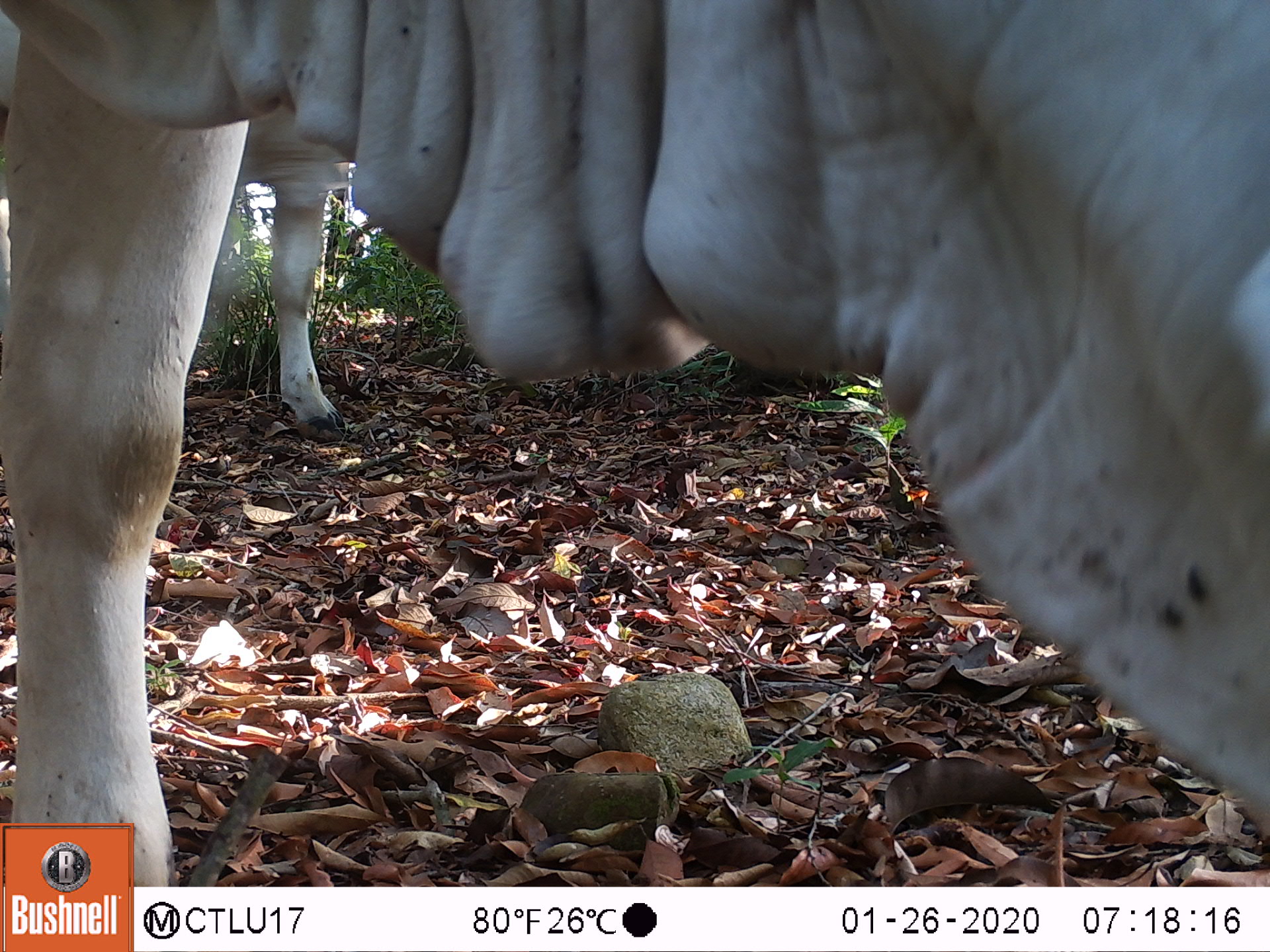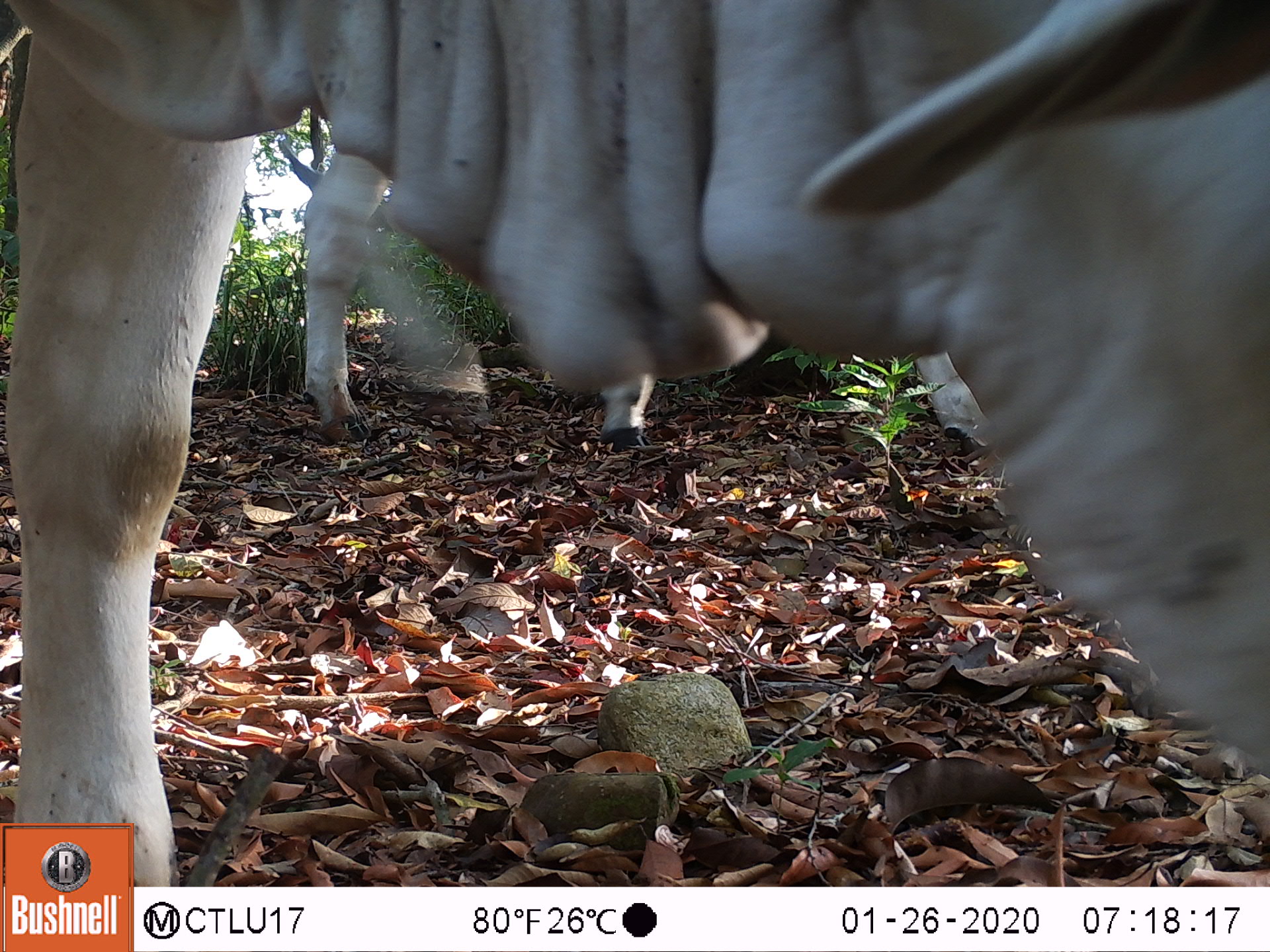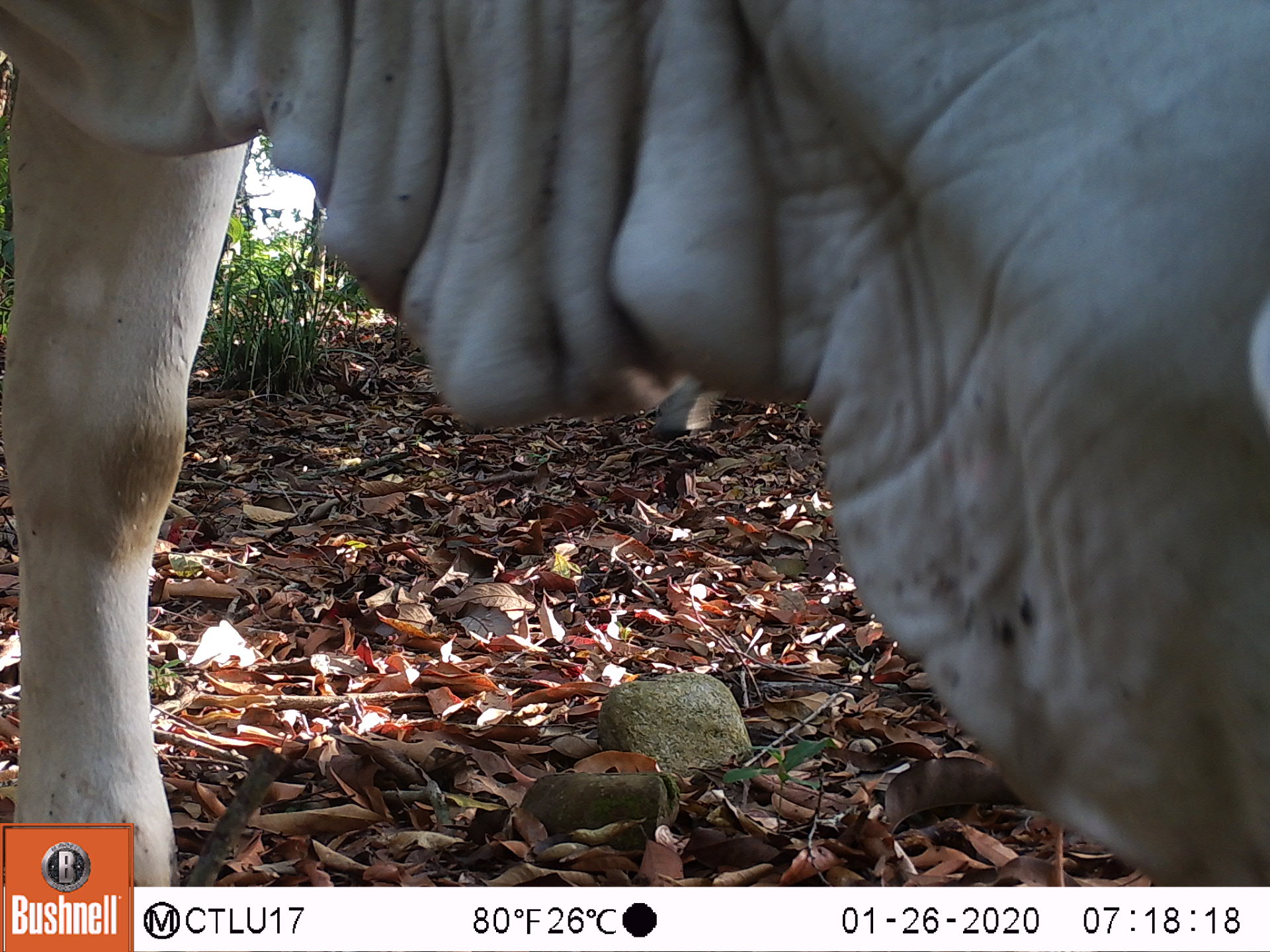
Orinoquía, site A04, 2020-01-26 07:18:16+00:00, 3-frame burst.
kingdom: Animalia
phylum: Chordata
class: Mammalia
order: Artiodactyla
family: Bovidae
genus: Bos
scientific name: Bos taurus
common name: cow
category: cattle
Cattle (cow) (Bos taurus).